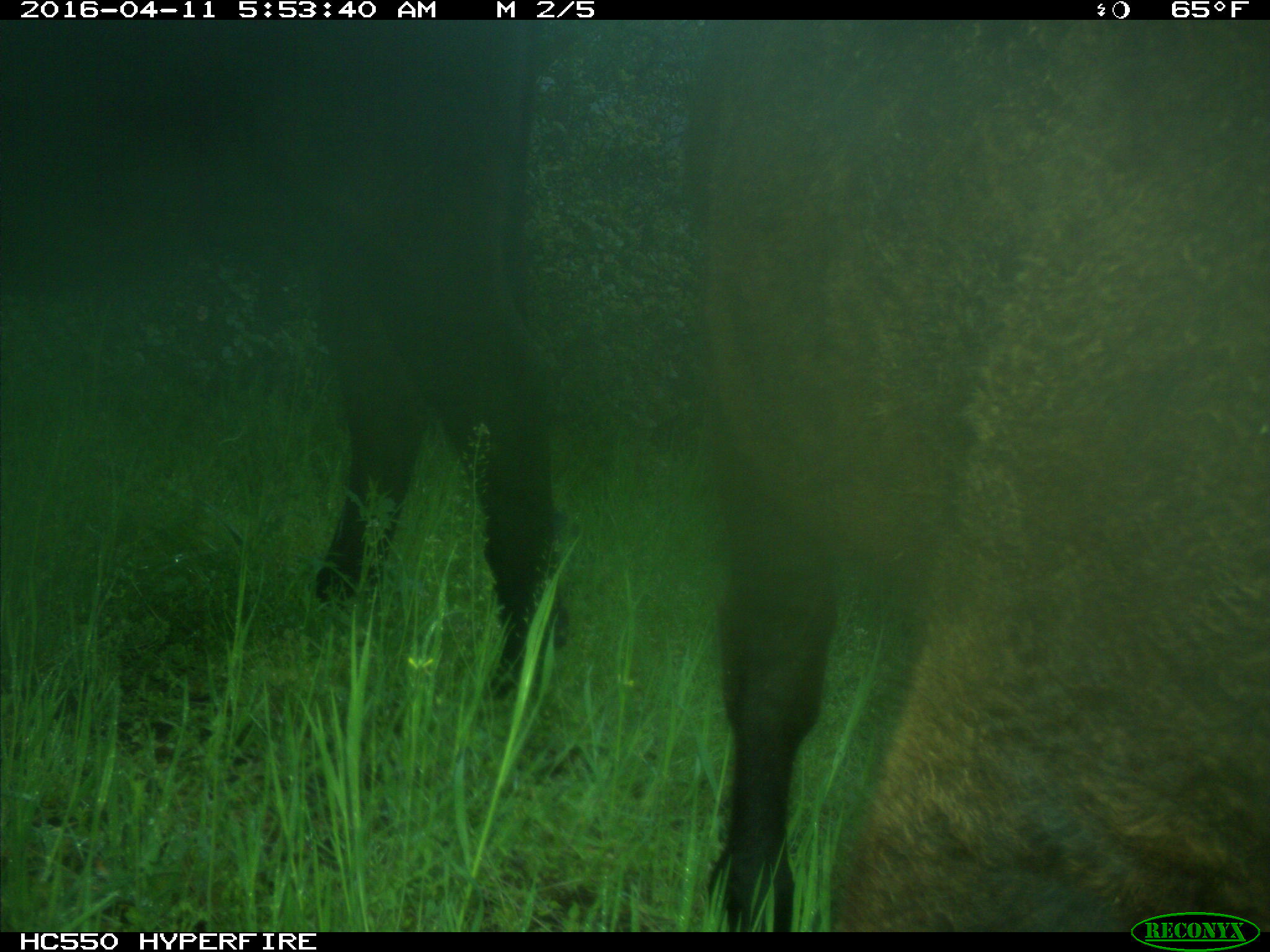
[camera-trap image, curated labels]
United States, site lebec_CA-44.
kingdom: Animalia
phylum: Chordata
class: Mammalia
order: Artiodactyla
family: Bovidae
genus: Bos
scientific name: Bos taurus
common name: domestic cow